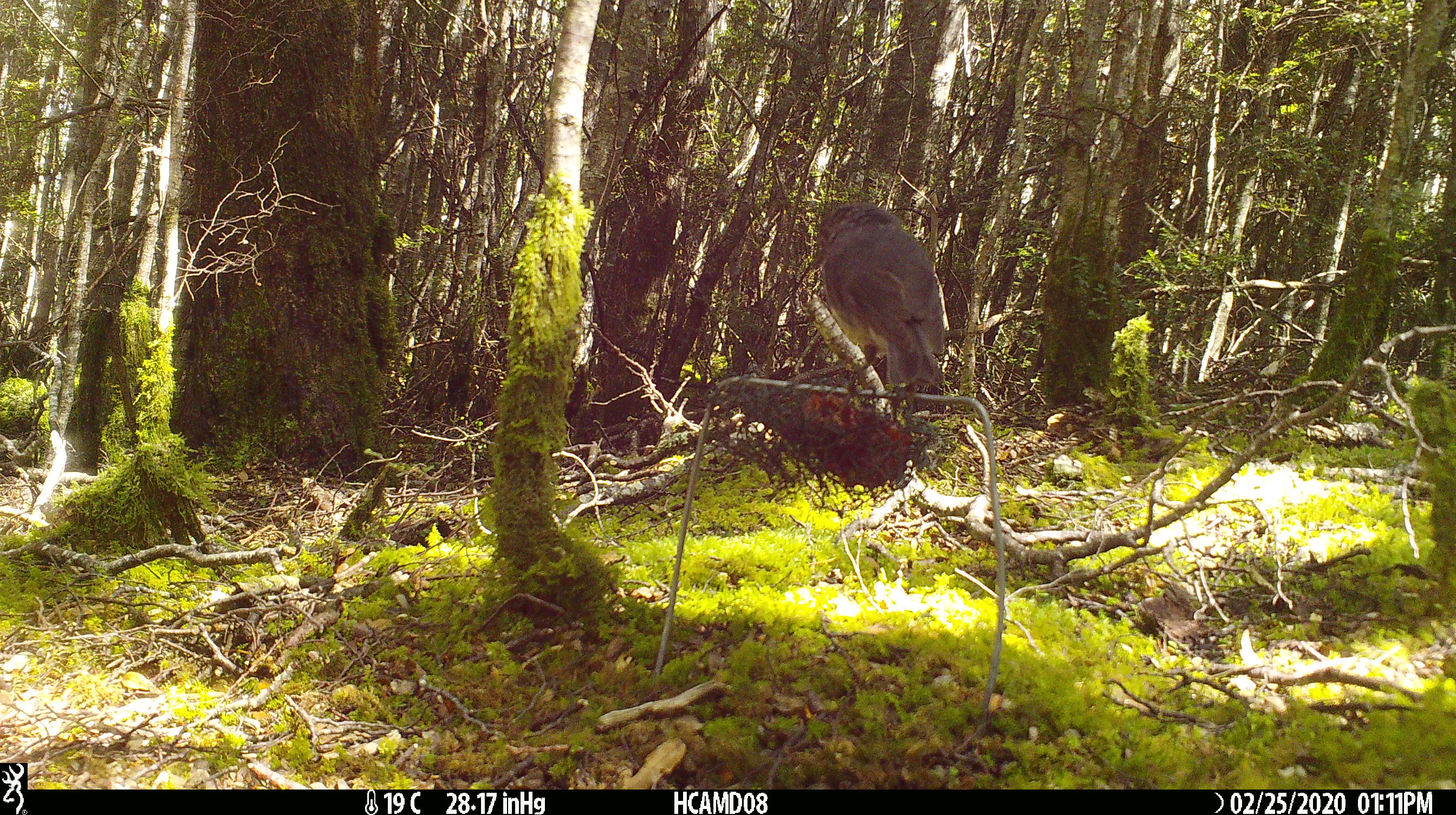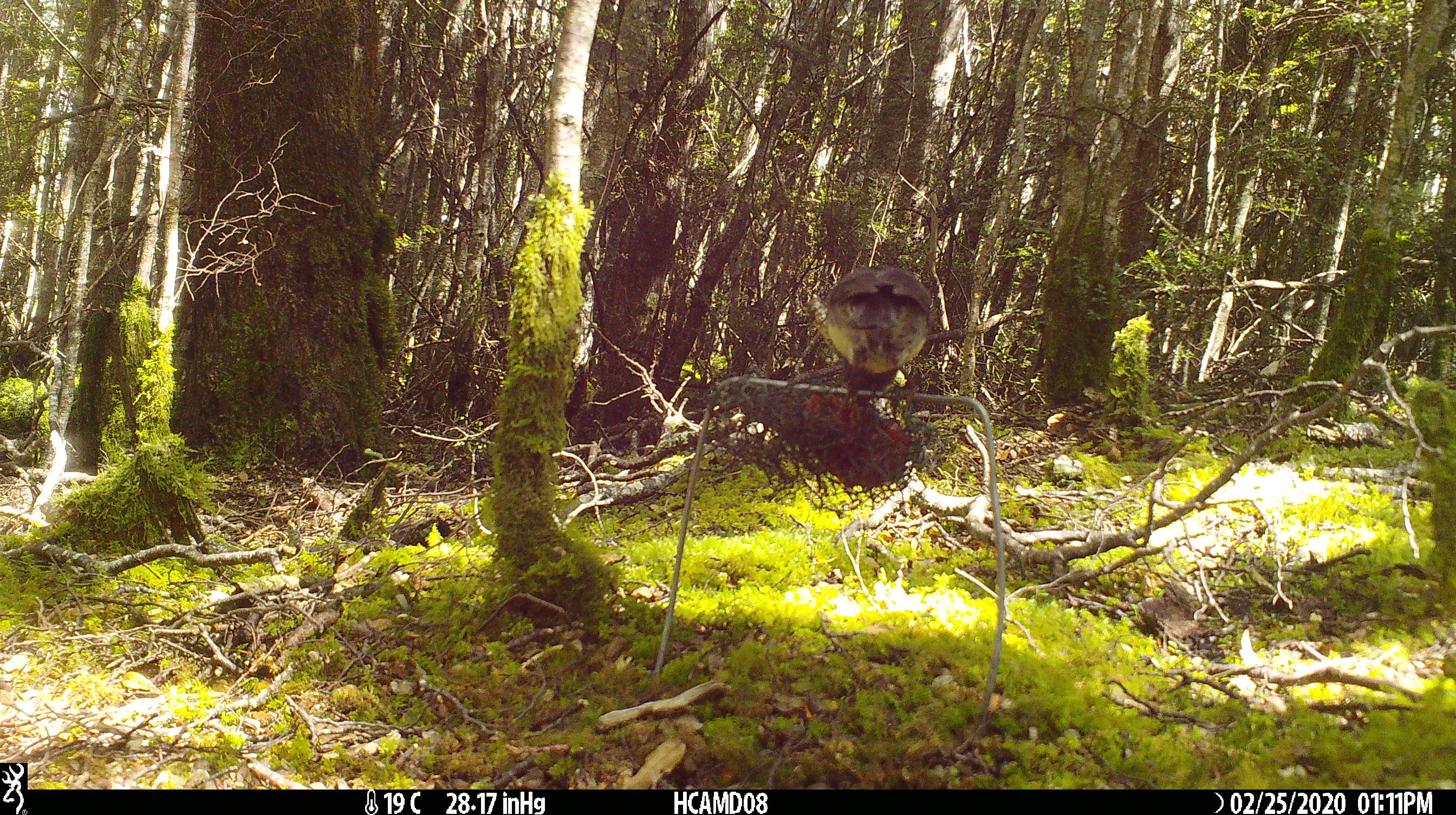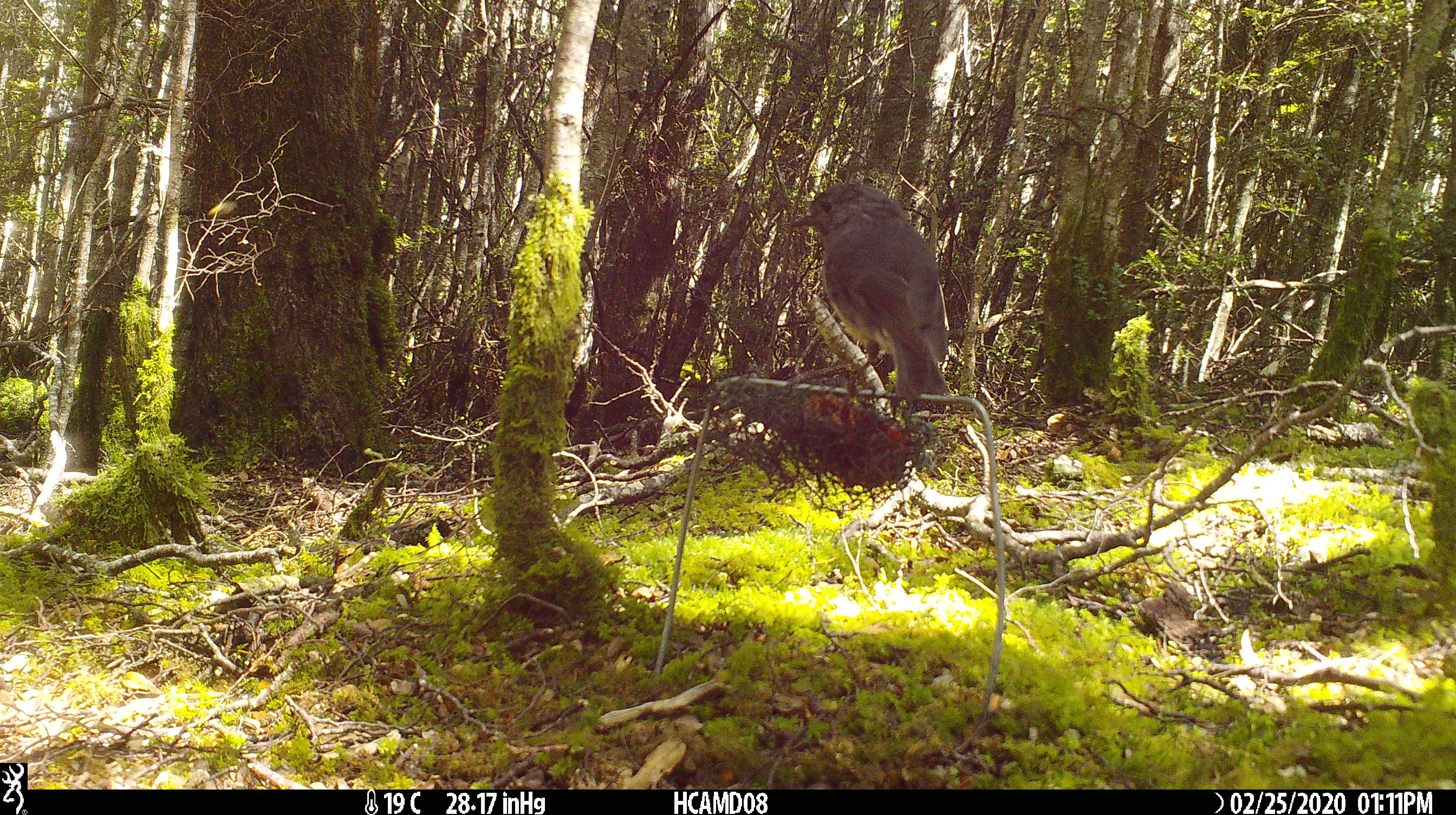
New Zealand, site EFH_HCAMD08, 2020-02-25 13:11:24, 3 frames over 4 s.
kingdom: Animalia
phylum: Chordata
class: Aves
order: Passeriformes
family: Petroicidae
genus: Petroica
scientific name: Petroica australis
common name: new zealand robin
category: robin